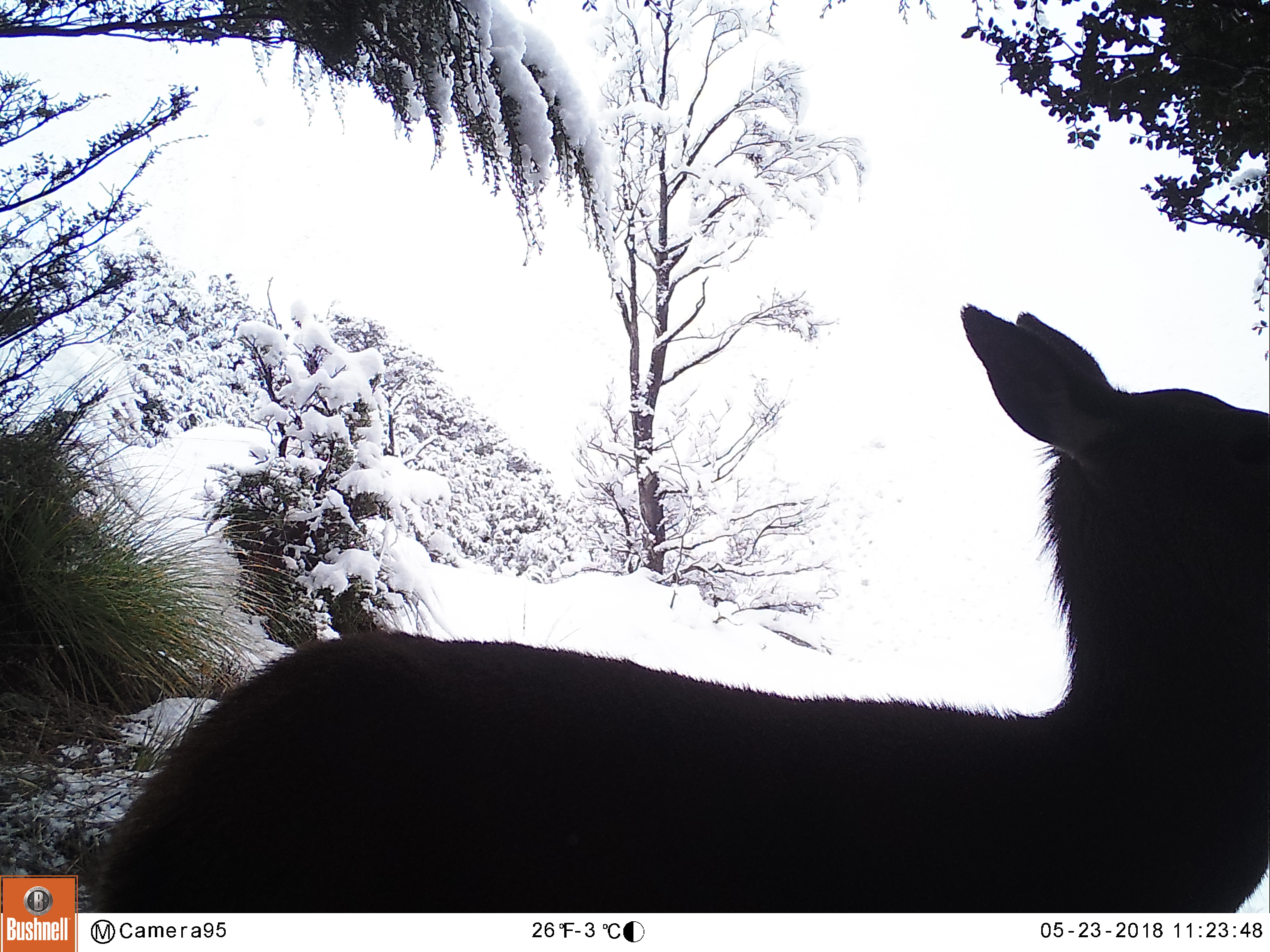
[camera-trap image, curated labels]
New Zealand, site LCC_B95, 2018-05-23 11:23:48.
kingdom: Animalia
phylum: Chordata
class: Mammalia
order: Artiodactyla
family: Cervidae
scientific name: Cervidae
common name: deer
Deer (Cervidae).